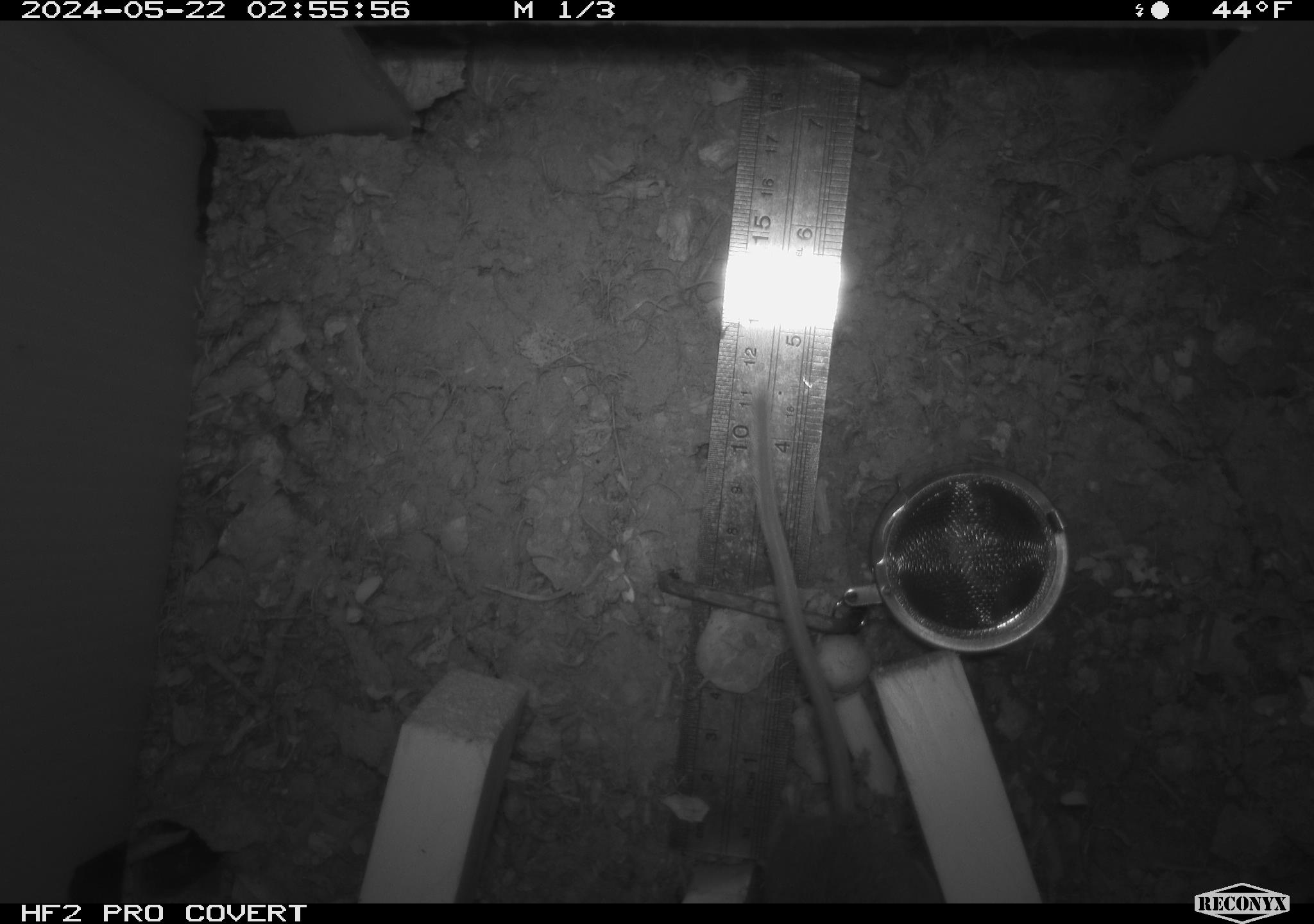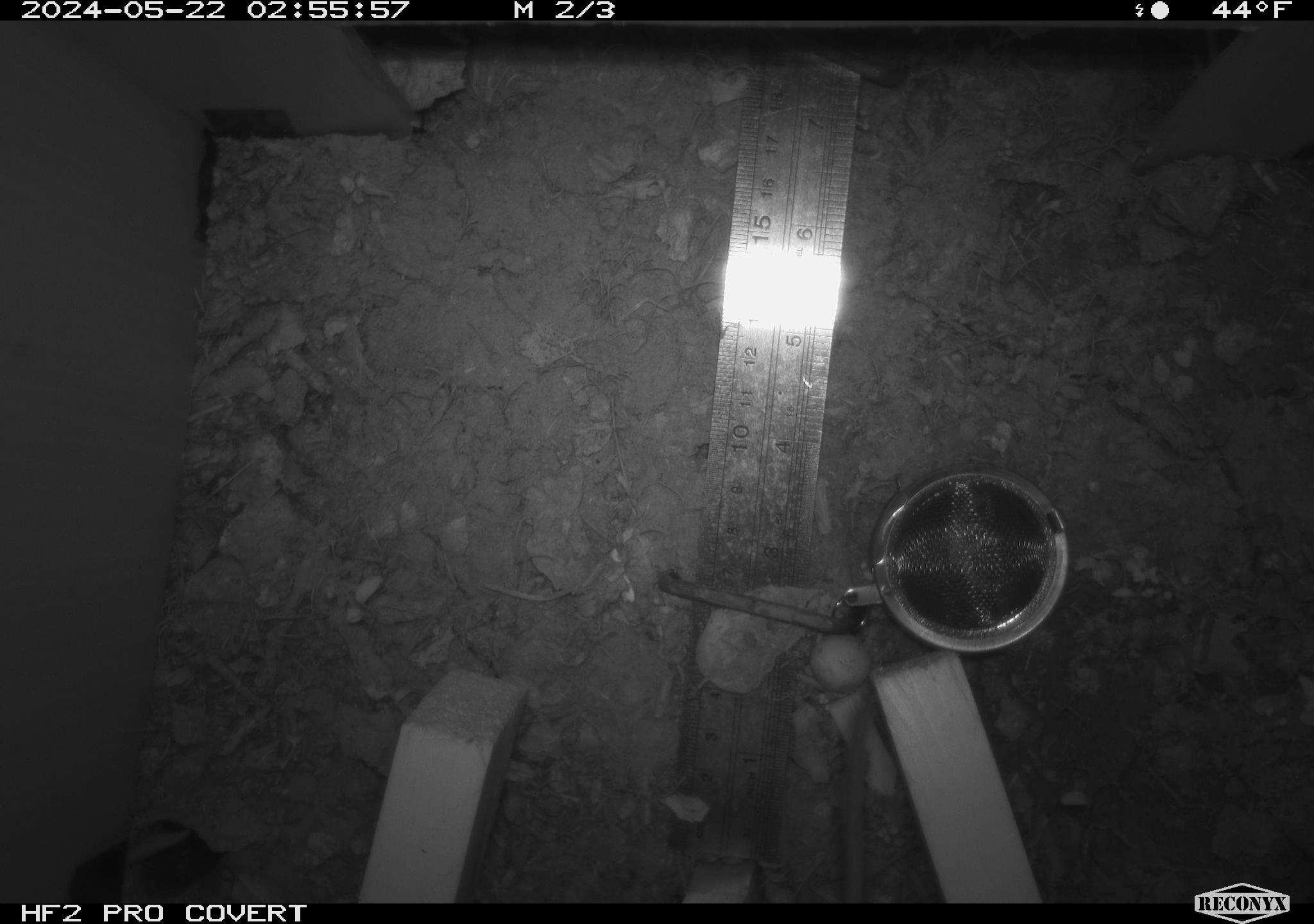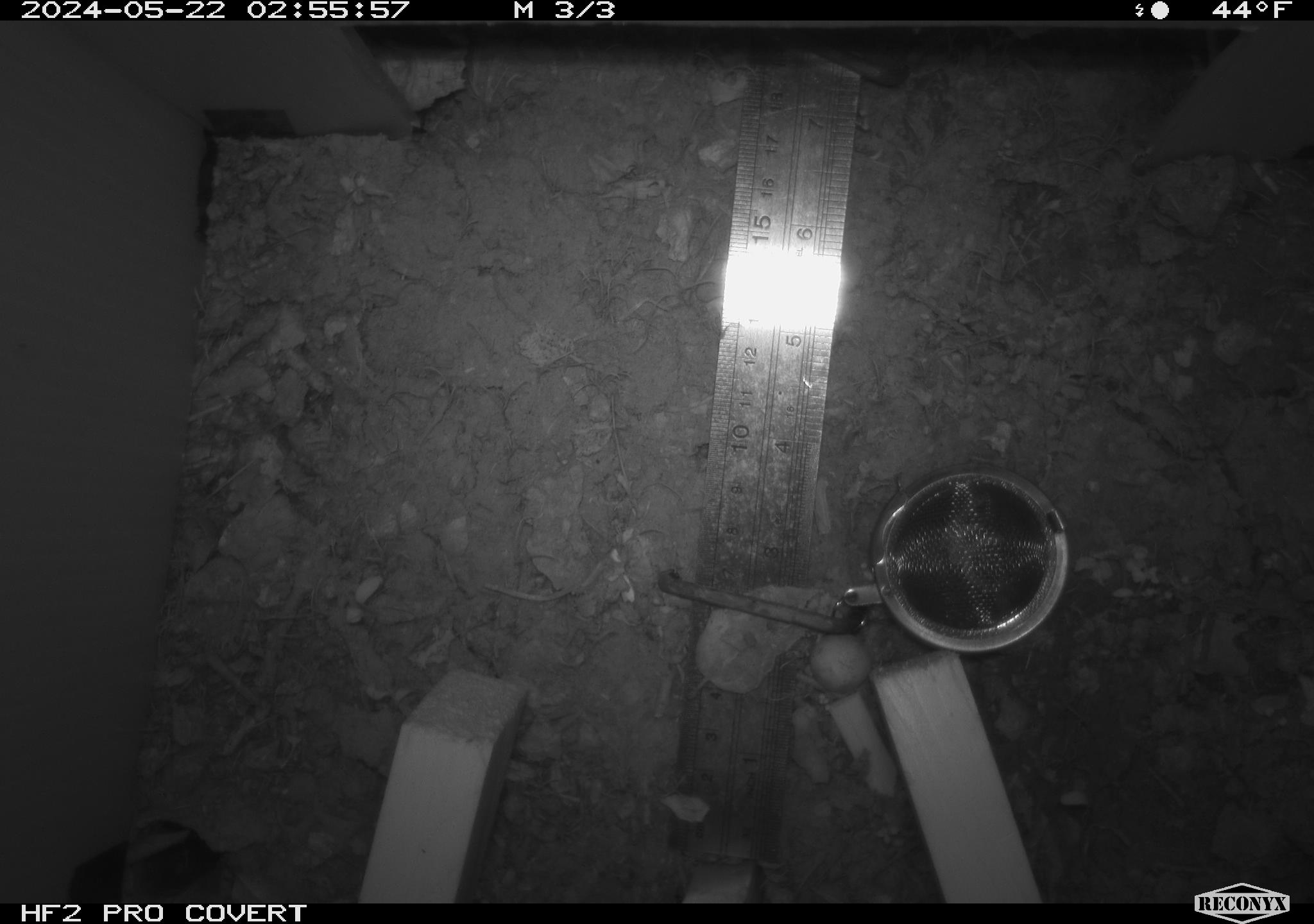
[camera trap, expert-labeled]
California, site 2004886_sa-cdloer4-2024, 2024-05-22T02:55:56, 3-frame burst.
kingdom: Animalia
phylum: Chordata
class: Mammalia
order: Rodentia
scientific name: Rodentia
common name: mouse species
Mouse species (Rodentia).